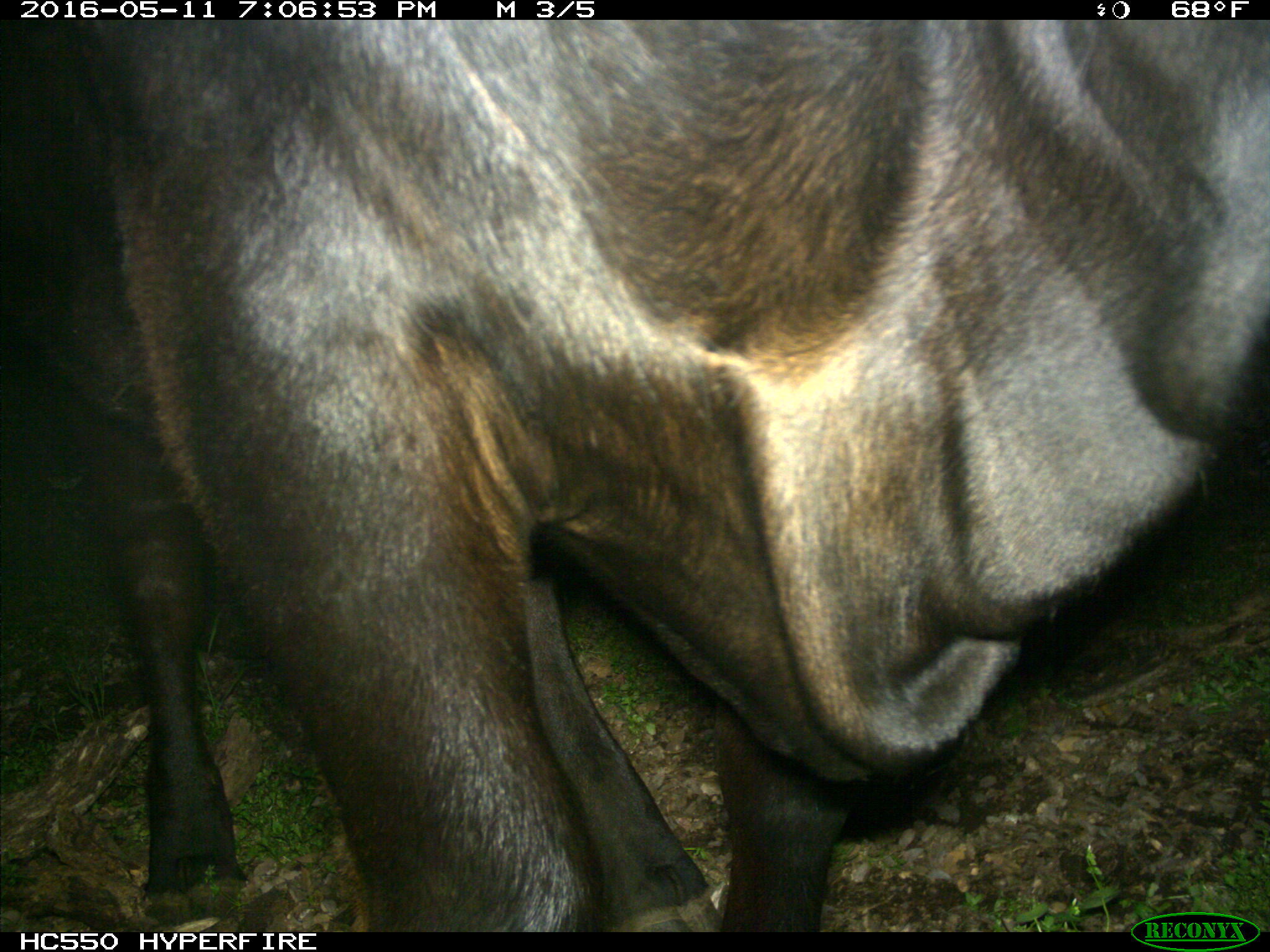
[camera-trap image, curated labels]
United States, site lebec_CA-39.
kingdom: Animalia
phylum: Chordata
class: Mammalia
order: Artiodactyla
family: Bovidae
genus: Bos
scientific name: Bos taurus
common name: domestic cow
Bos taurus (domestic cow).